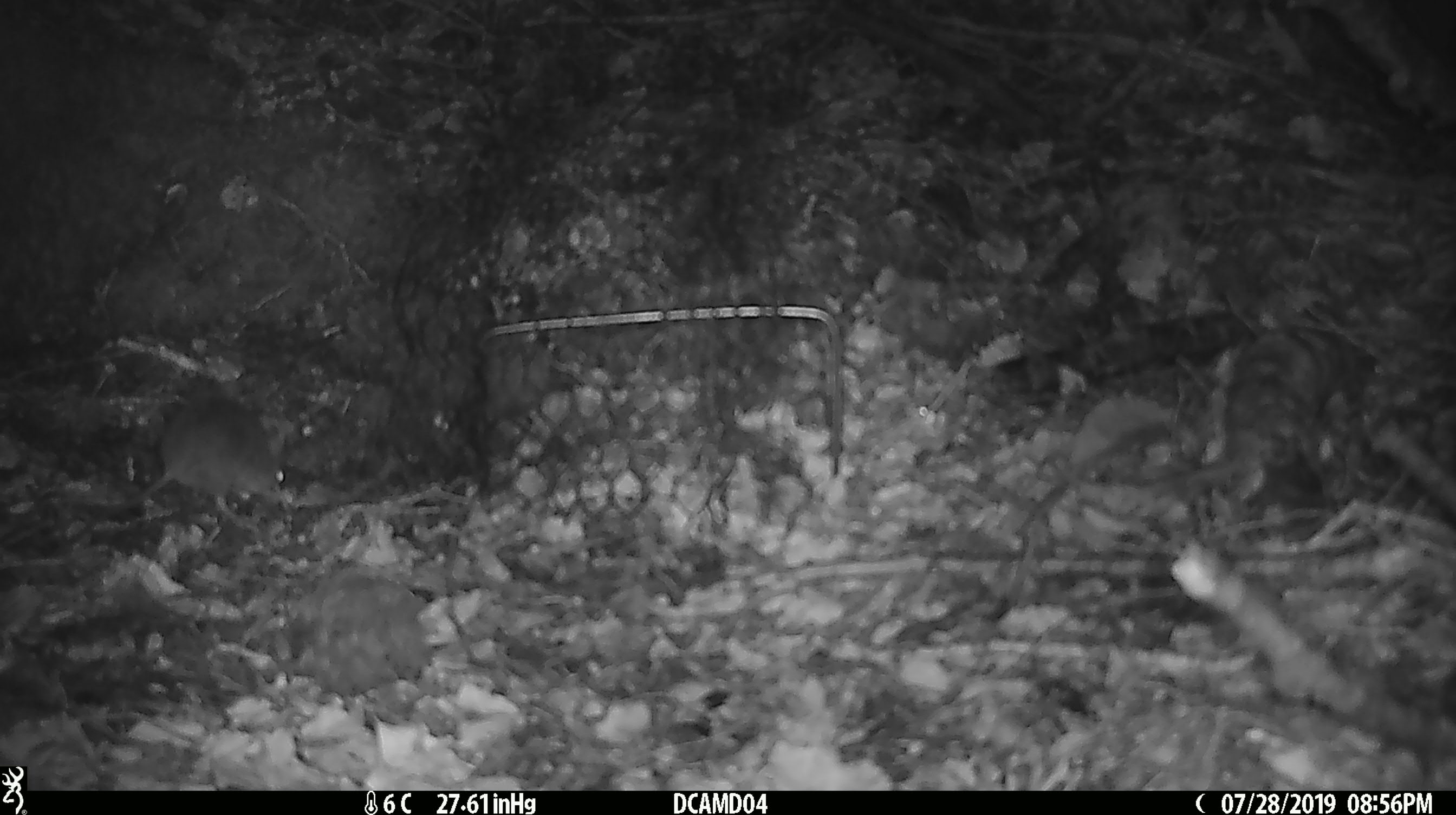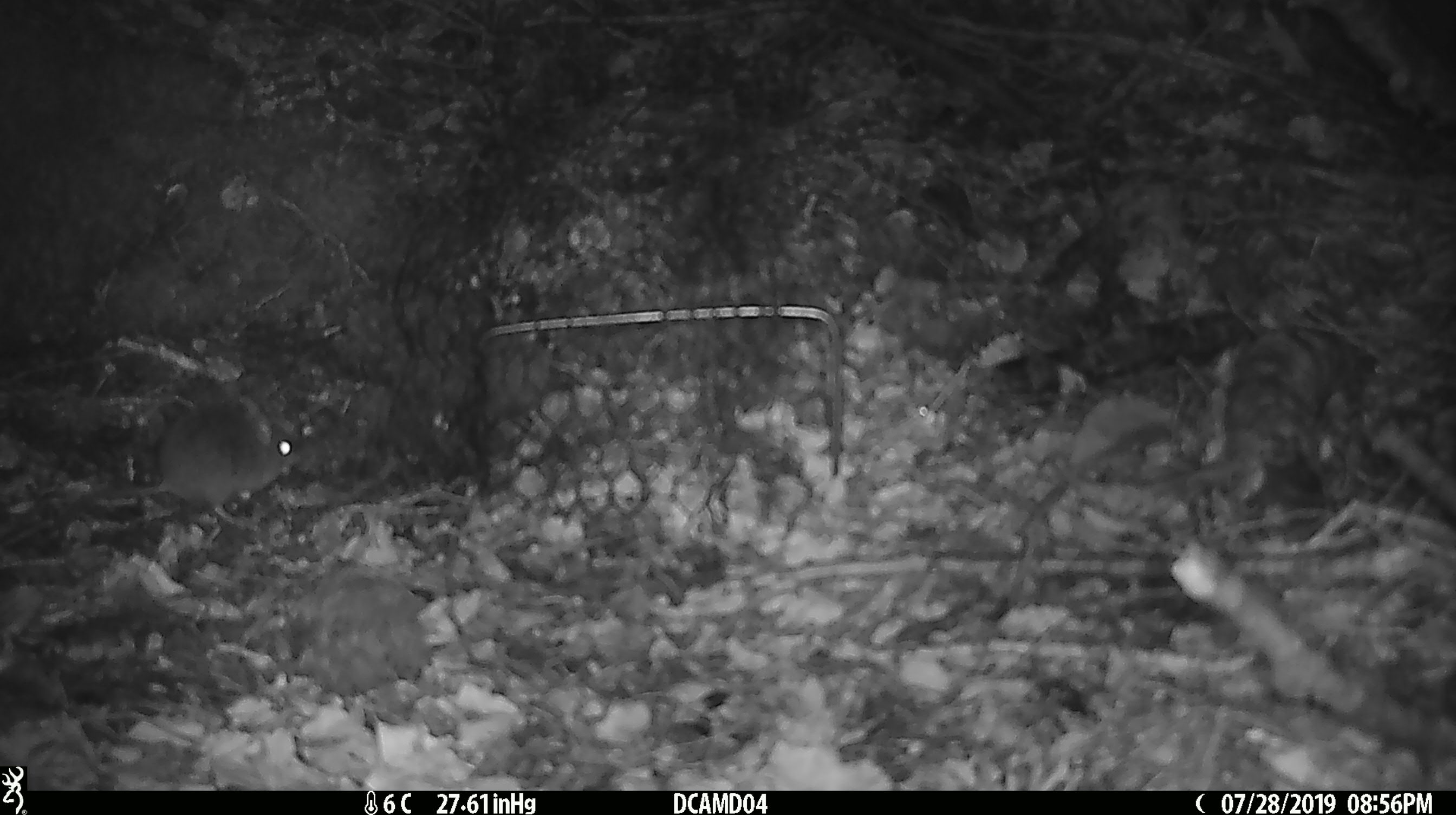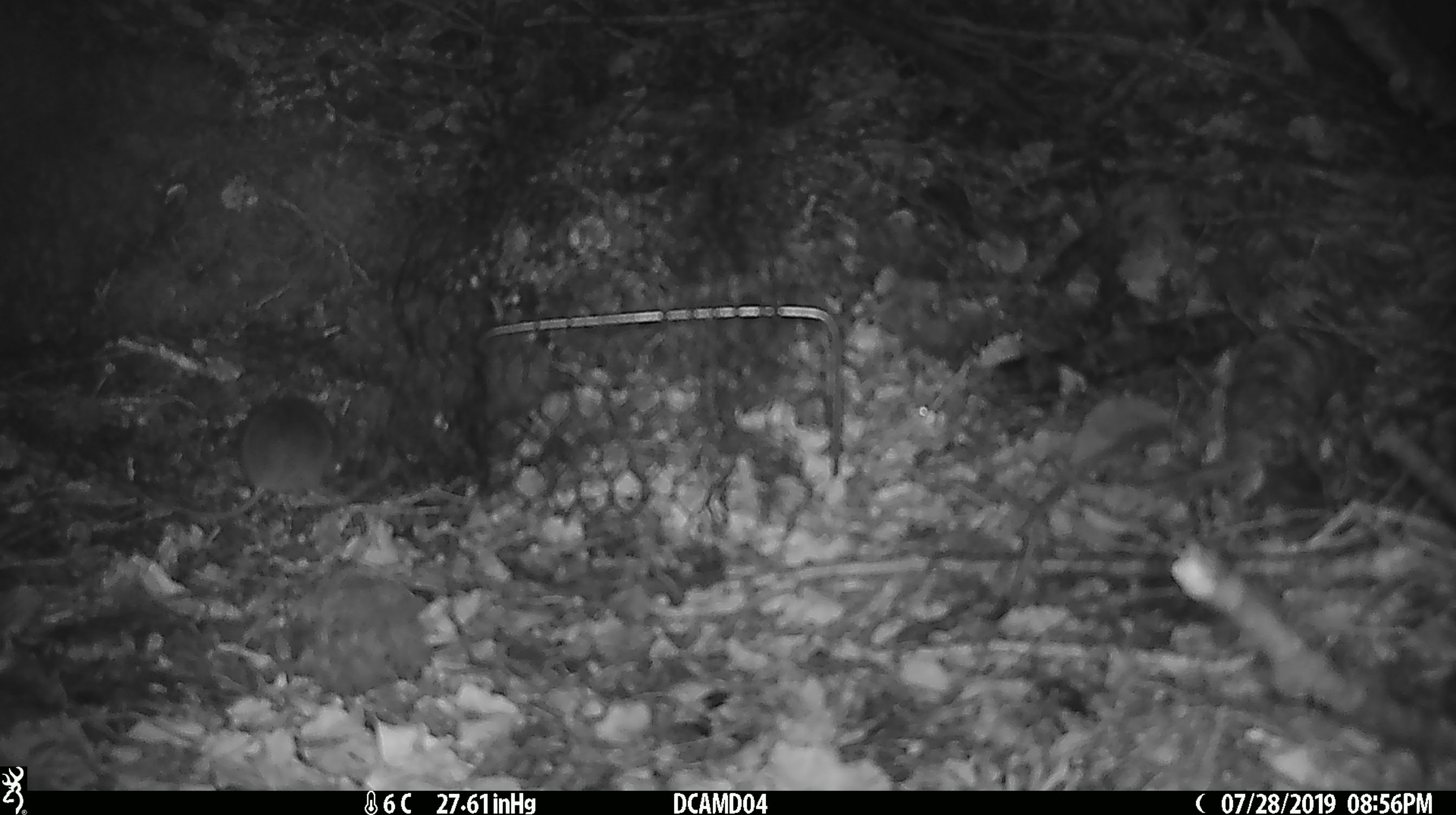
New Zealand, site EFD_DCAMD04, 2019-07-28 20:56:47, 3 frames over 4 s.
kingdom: Animalia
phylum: Chordata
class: Mammalia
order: Rodentia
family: Muridae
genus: Mus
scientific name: Mus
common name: mouse